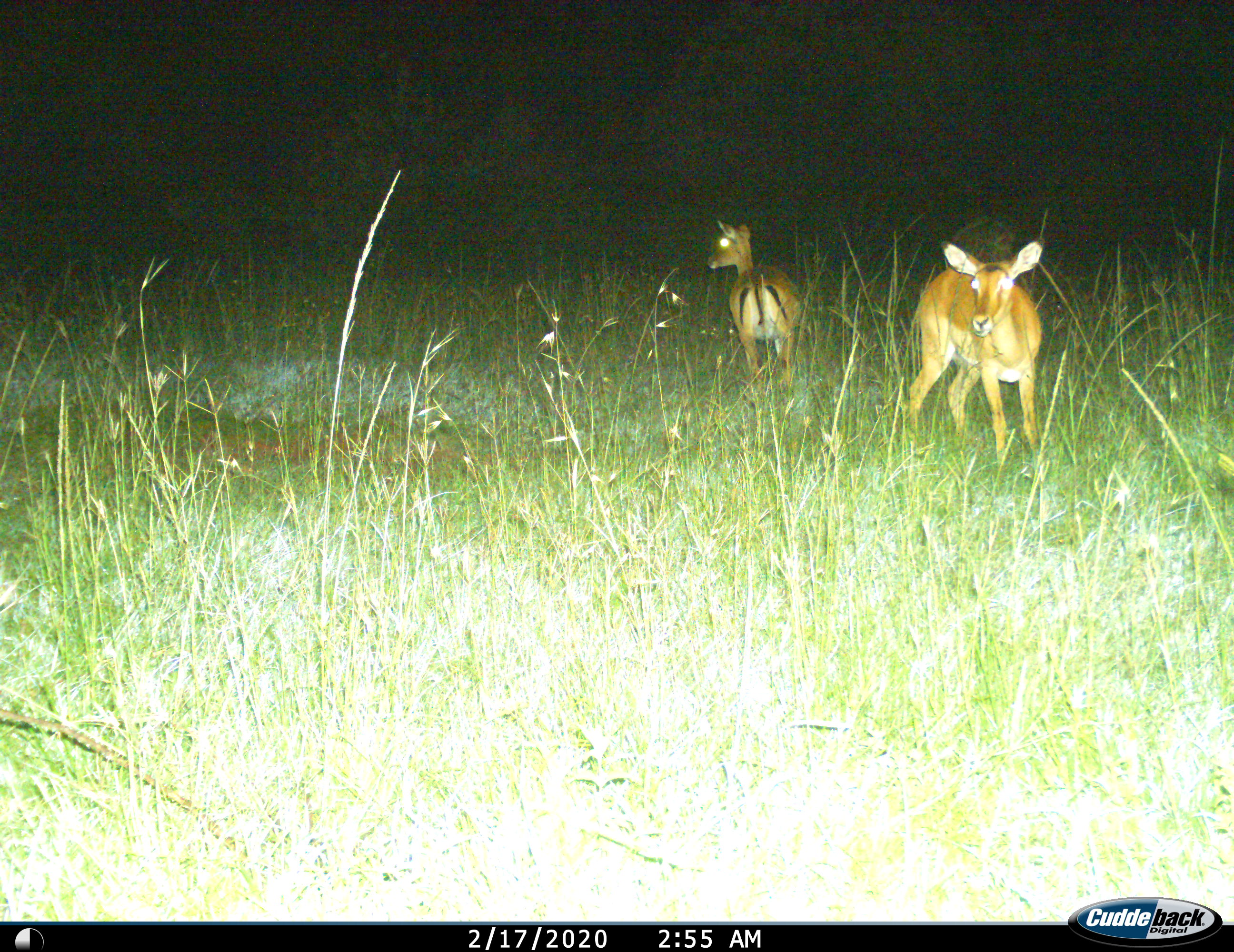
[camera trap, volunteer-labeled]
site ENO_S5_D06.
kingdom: Animalia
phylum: Chordata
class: Mammalia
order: Artiodactyla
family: Bovidae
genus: Aepyceros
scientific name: Aepyceros melampus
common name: impala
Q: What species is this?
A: Impala (Aepyceros melampus).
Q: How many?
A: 2.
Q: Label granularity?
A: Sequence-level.